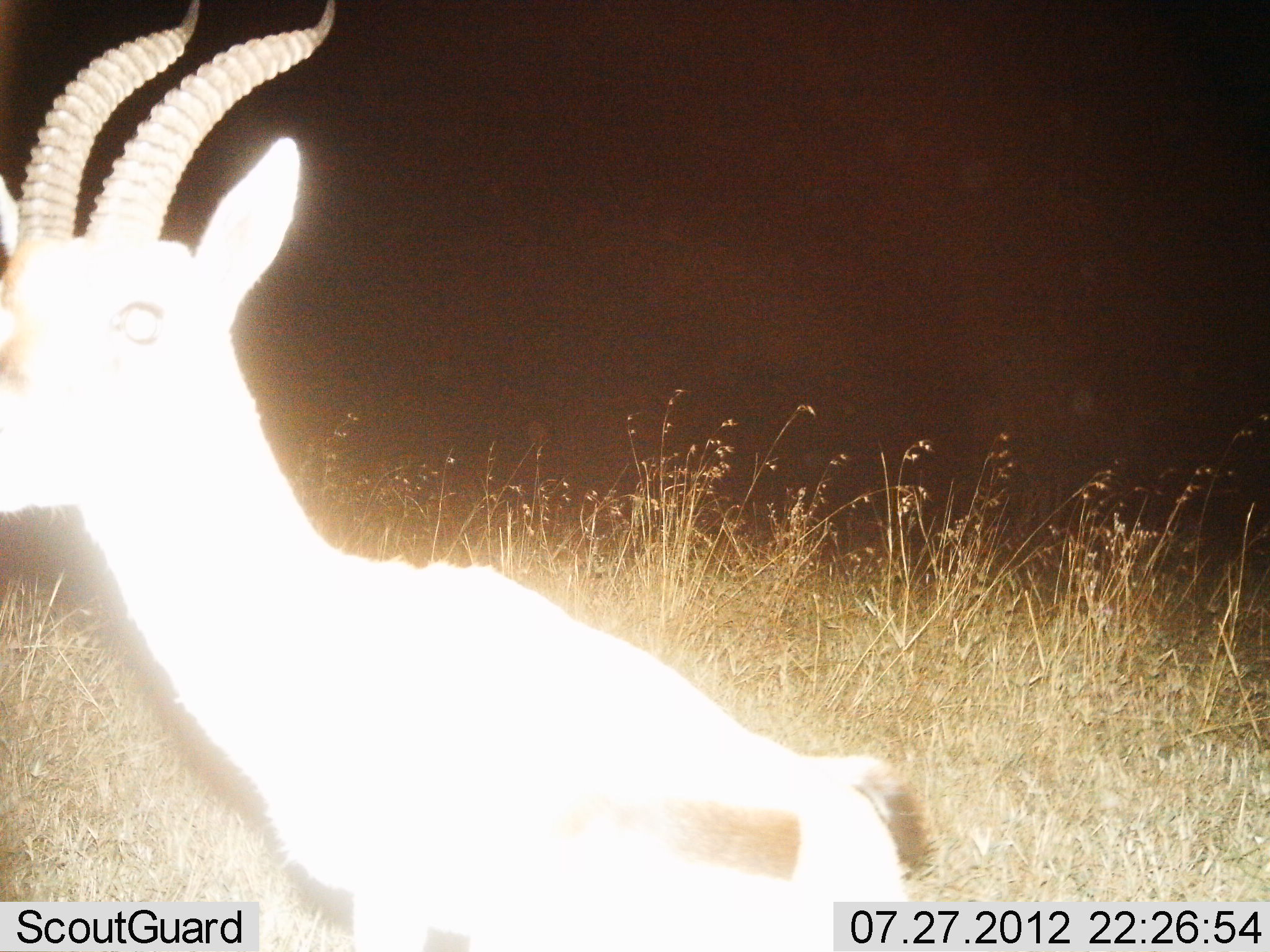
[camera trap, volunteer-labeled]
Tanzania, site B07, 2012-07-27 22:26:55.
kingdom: Animalia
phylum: Chordata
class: Mammalia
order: Artiodactyla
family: Bovidae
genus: Eudorcas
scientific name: Eudorcas thomsonii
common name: thomson's gazelle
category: gazellethomsons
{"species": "gazellethomsons (thomson's gazelle) (Eudorcas thomsonii)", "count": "1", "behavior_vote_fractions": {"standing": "64%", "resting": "0%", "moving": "36%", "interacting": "0%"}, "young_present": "0%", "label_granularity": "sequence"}